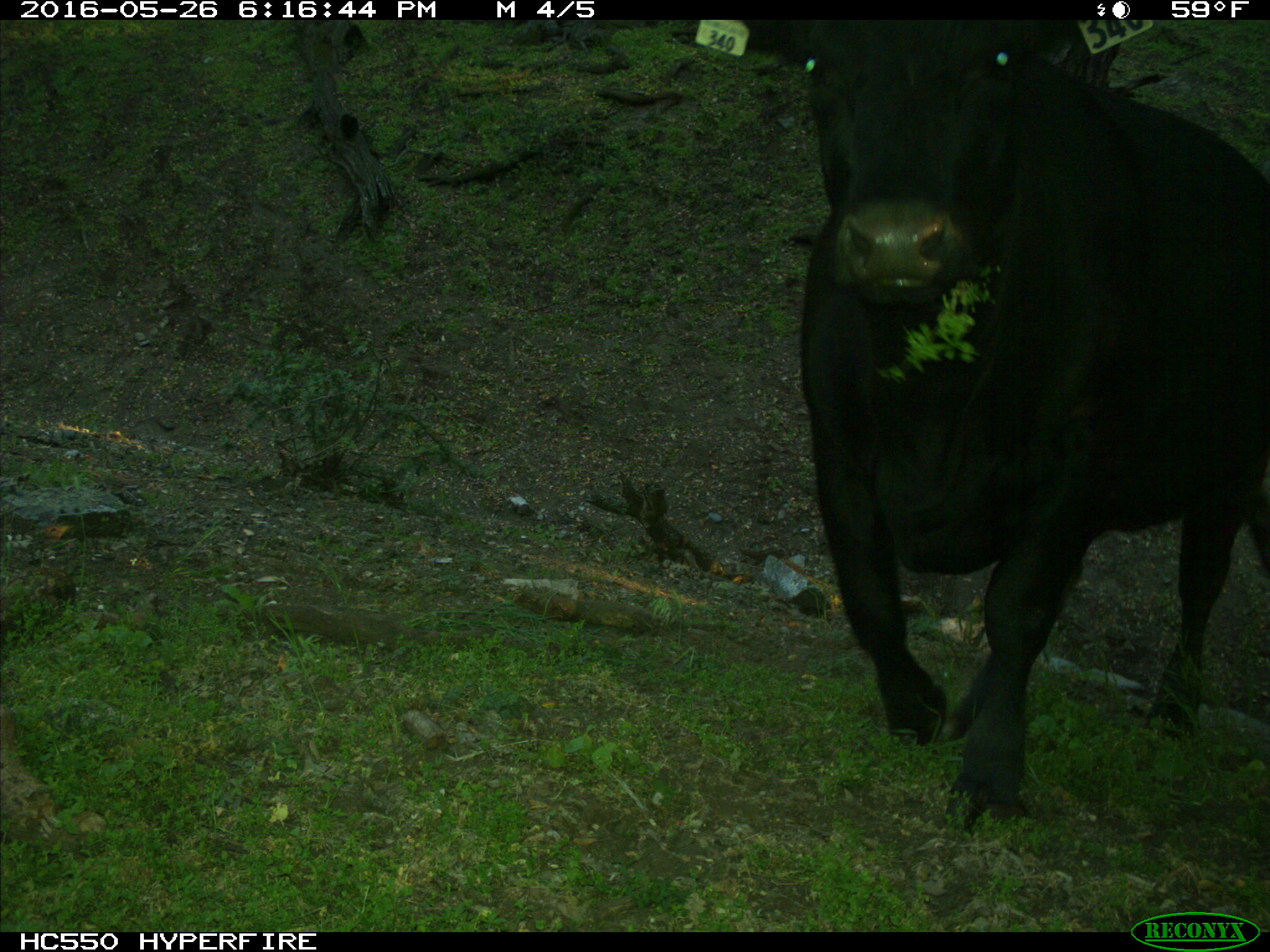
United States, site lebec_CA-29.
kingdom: Animalia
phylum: Chordata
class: Mammalia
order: Artiodactyla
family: Bovidae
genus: Bos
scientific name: Bos taurus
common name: domestic cow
Bos taurus (domestic cow).